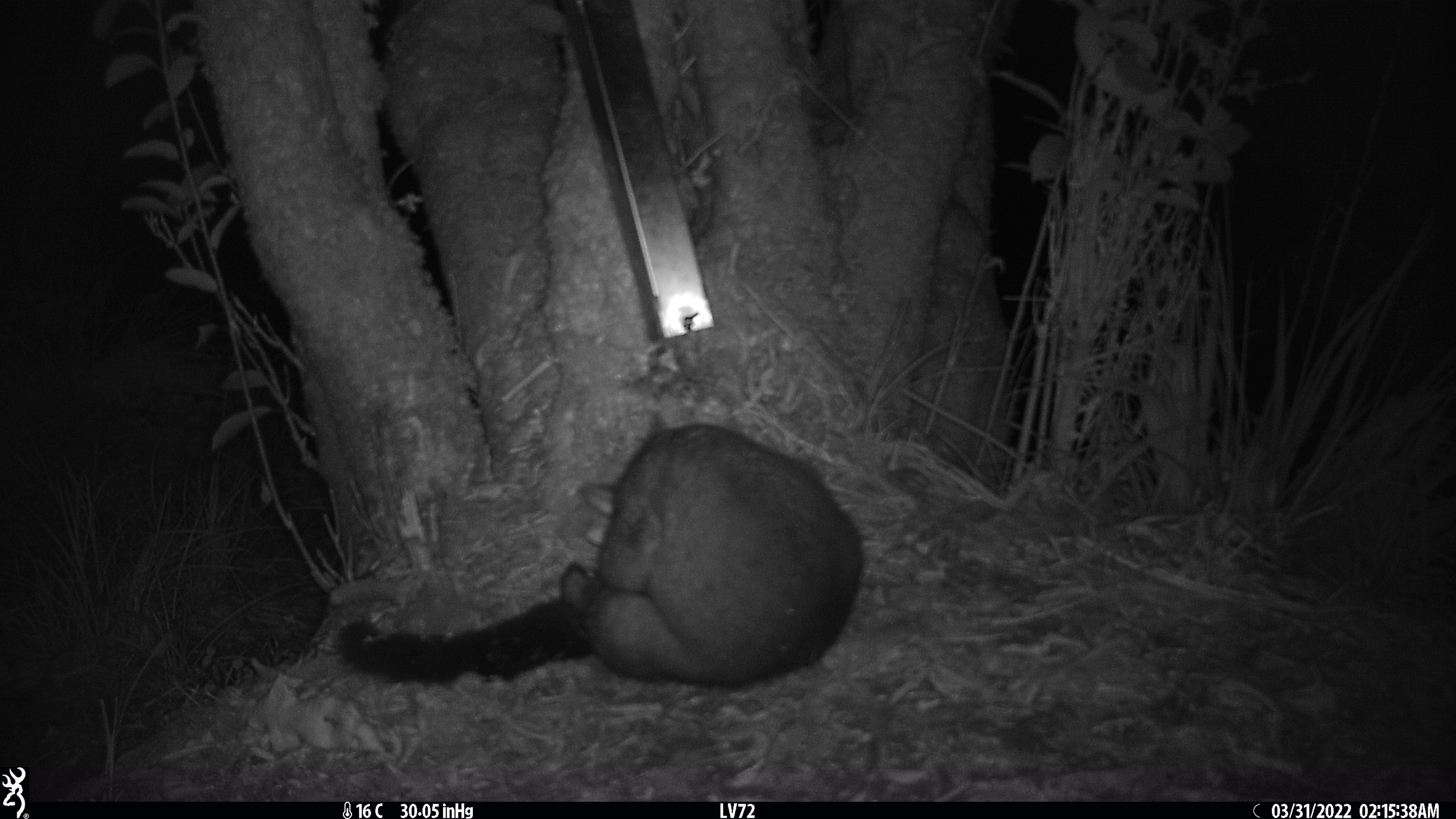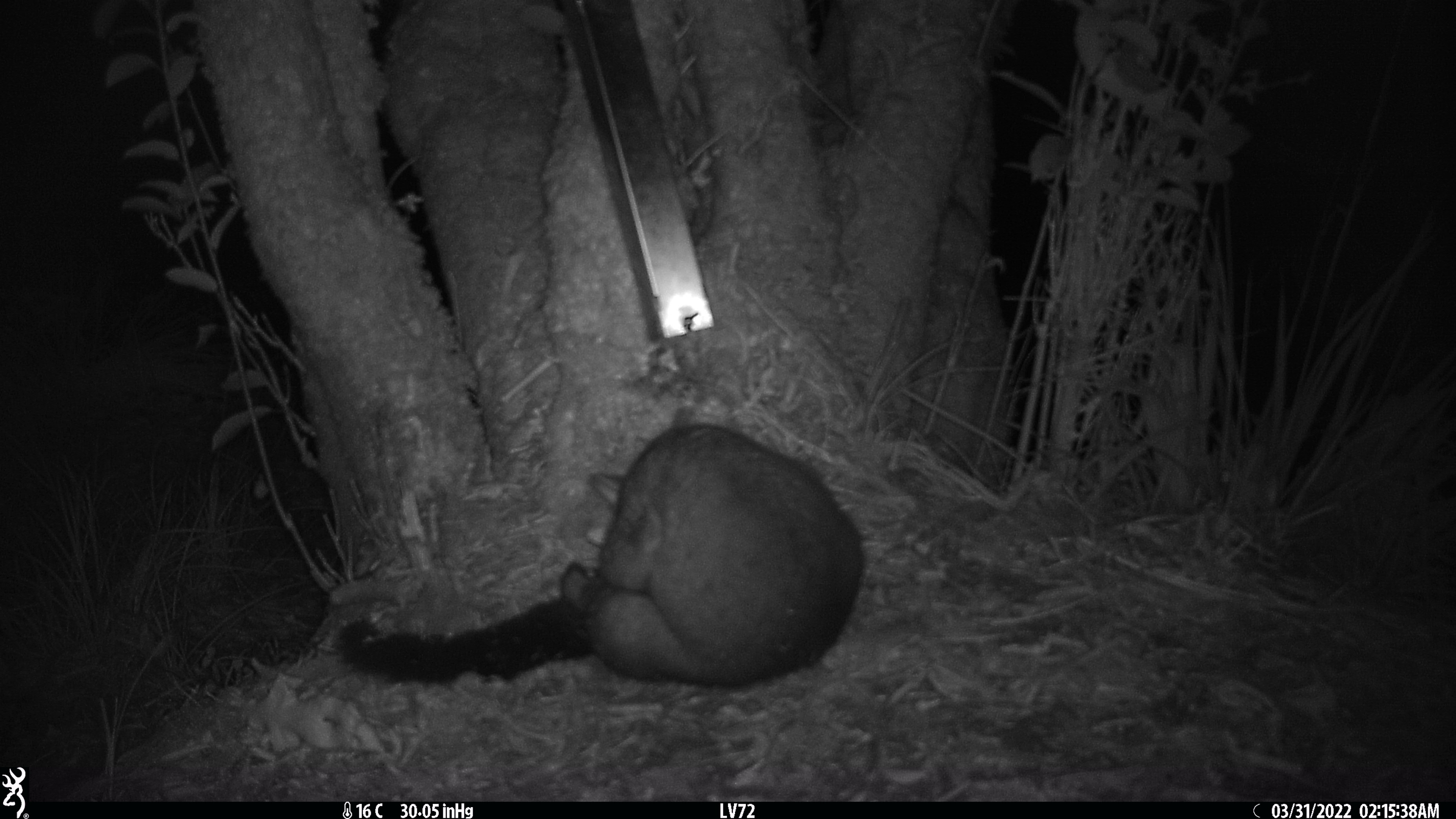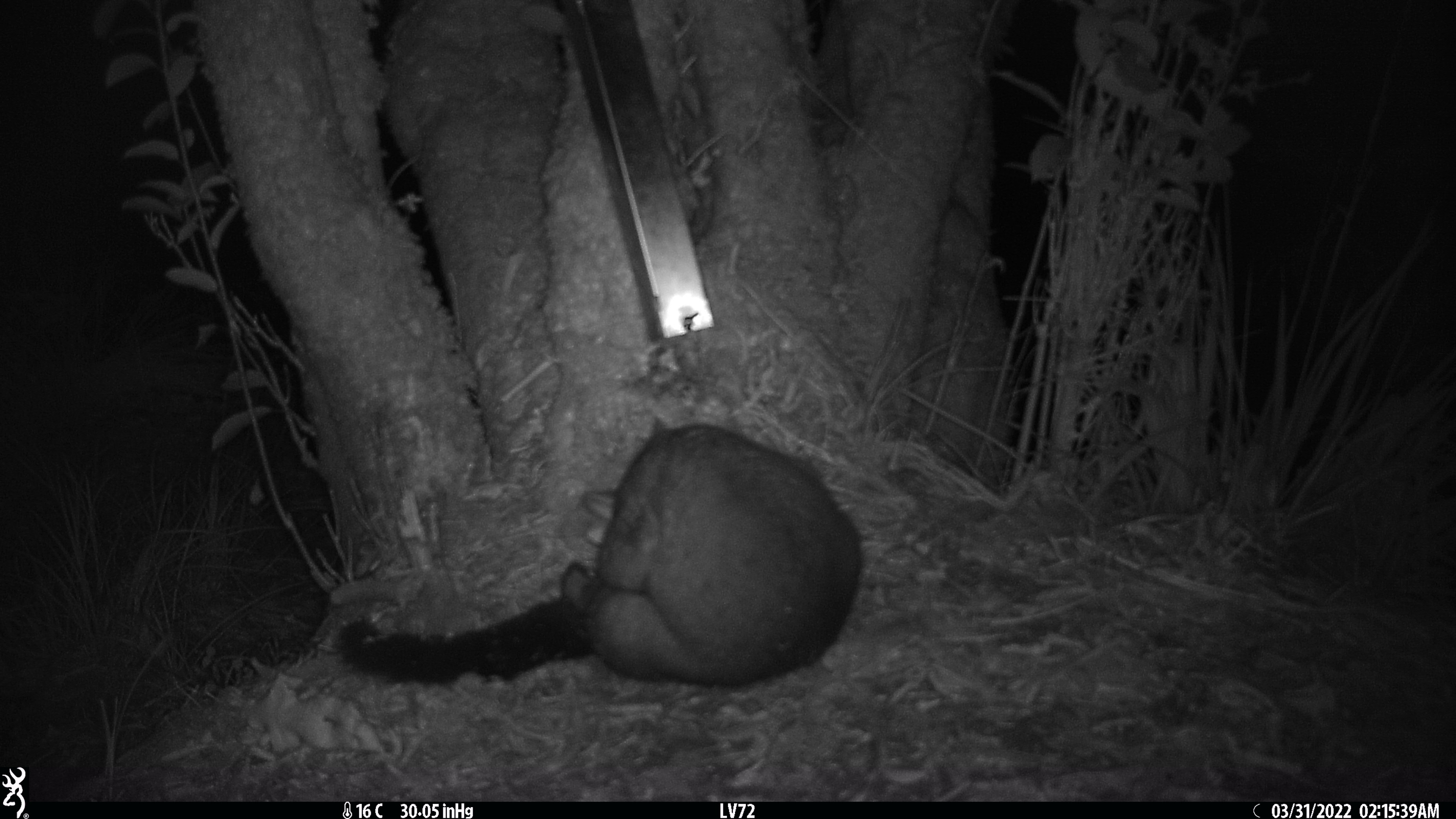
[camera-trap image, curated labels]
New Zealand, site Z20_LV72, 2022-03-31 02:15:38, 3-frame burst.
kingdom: Animalia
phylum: Chordata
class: Mammalia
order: Diprotodontia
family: Phalangeridae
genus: Trichosurus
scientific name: Trichosurus vulpecula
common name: common brushtail possum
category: possum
Possum (common brushtail possum) (Trichosurus vulpecula).